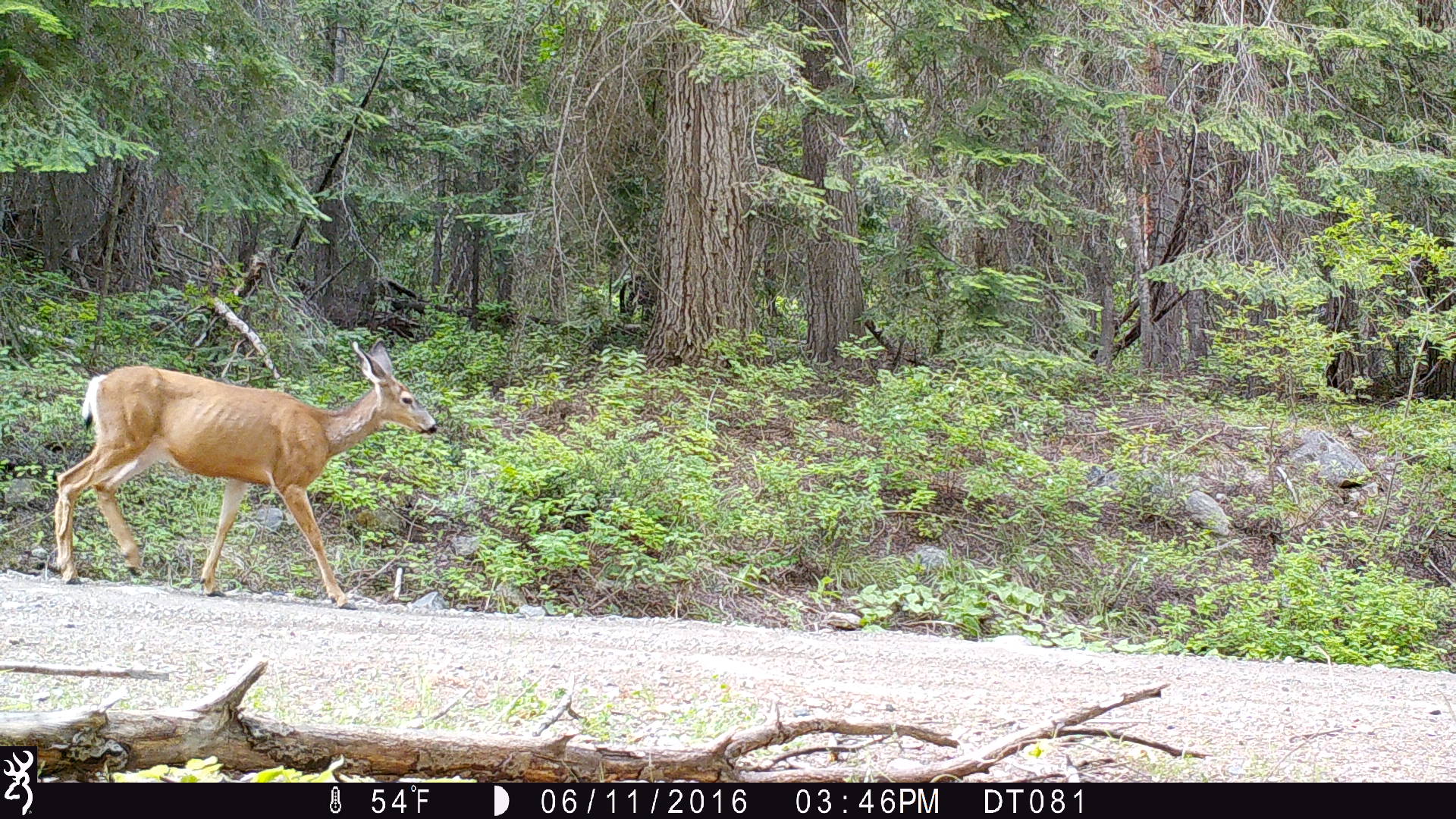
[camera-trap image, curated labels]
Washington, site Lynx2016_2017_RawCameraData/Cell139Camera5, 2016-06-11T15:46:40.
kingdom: Animalia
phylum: Chordata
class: Mammalia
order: Artiodactyla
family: Cervidae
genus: Odocoileus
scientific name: Odocoileus hemionus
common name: mule deer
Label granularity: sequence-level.